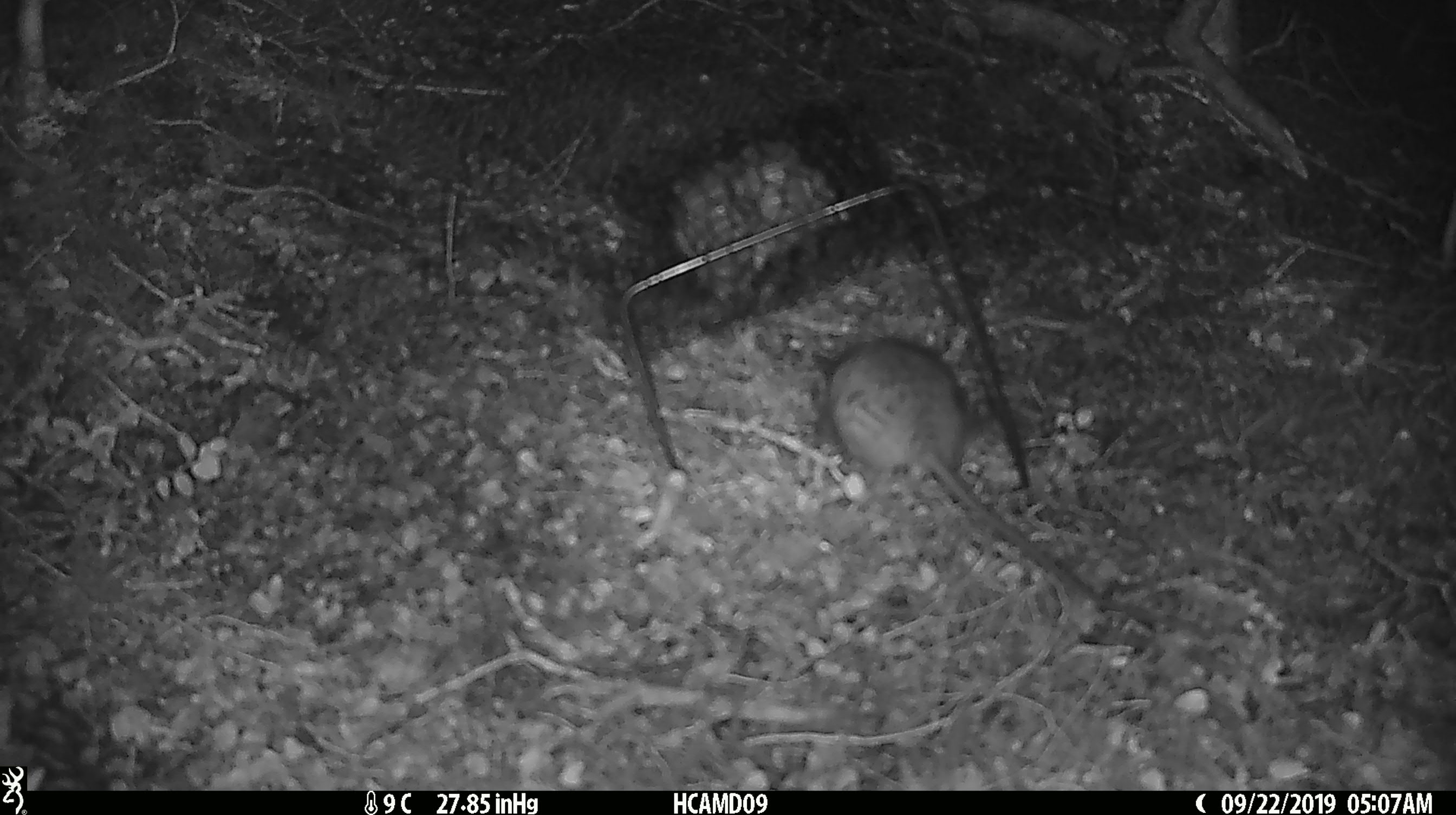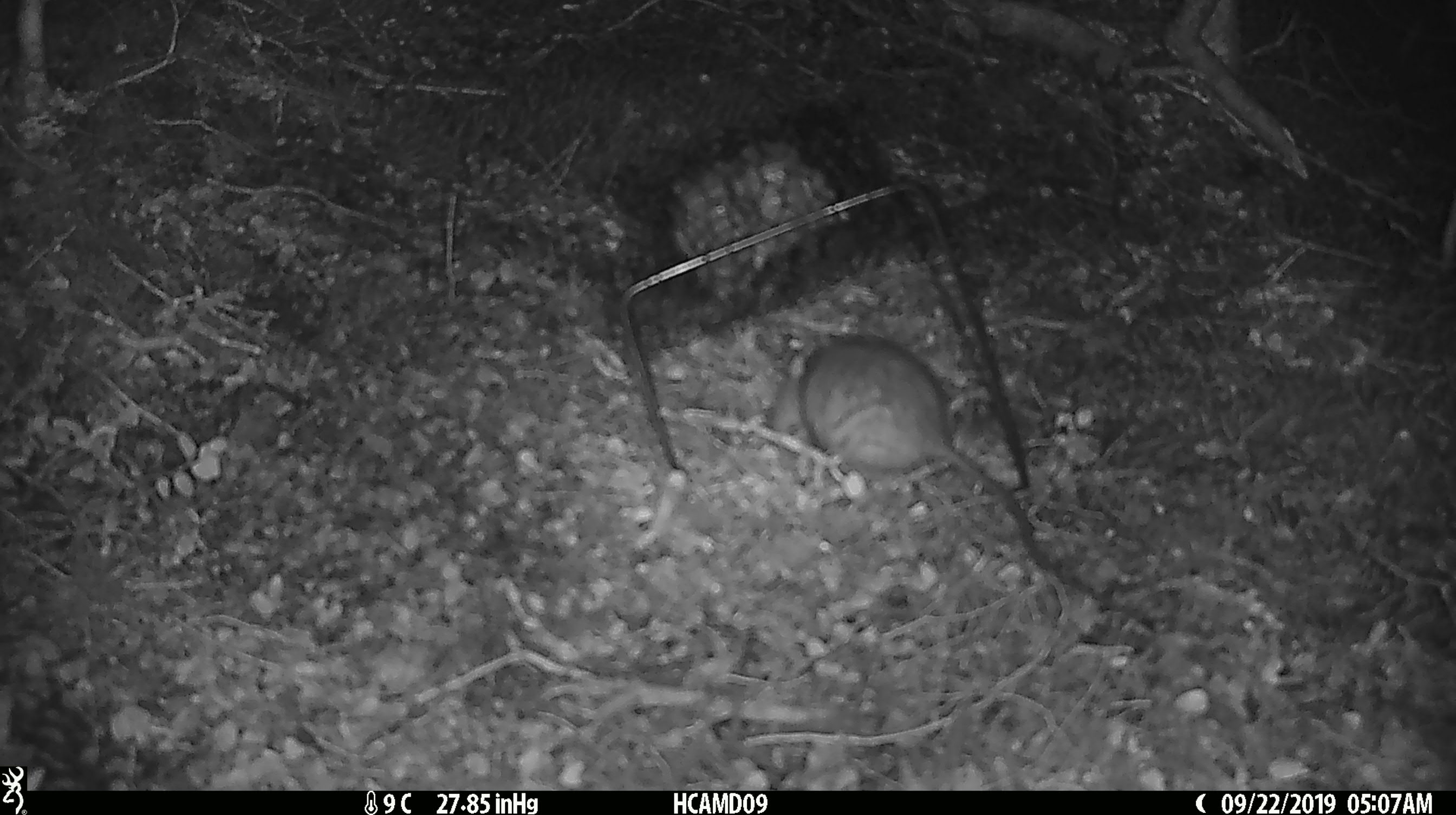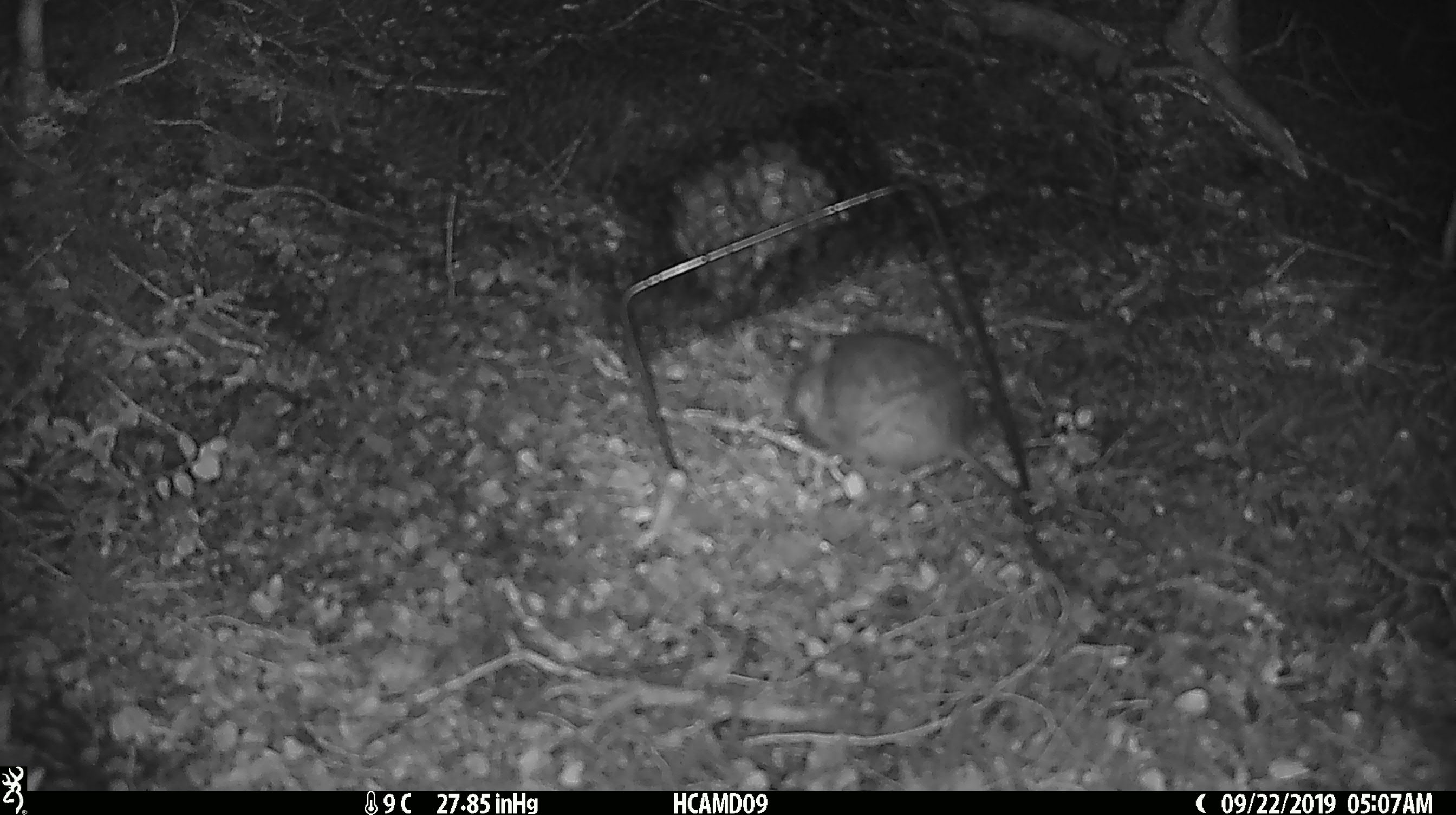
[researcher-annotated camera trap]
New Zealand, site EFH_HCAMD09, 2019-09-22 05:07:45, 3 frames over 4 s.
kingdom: Animalia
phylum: Chordata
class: Mammalia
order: Rodentia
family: Muridae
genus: Rattus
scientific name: Rattus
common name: rat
Rat (Rattus).